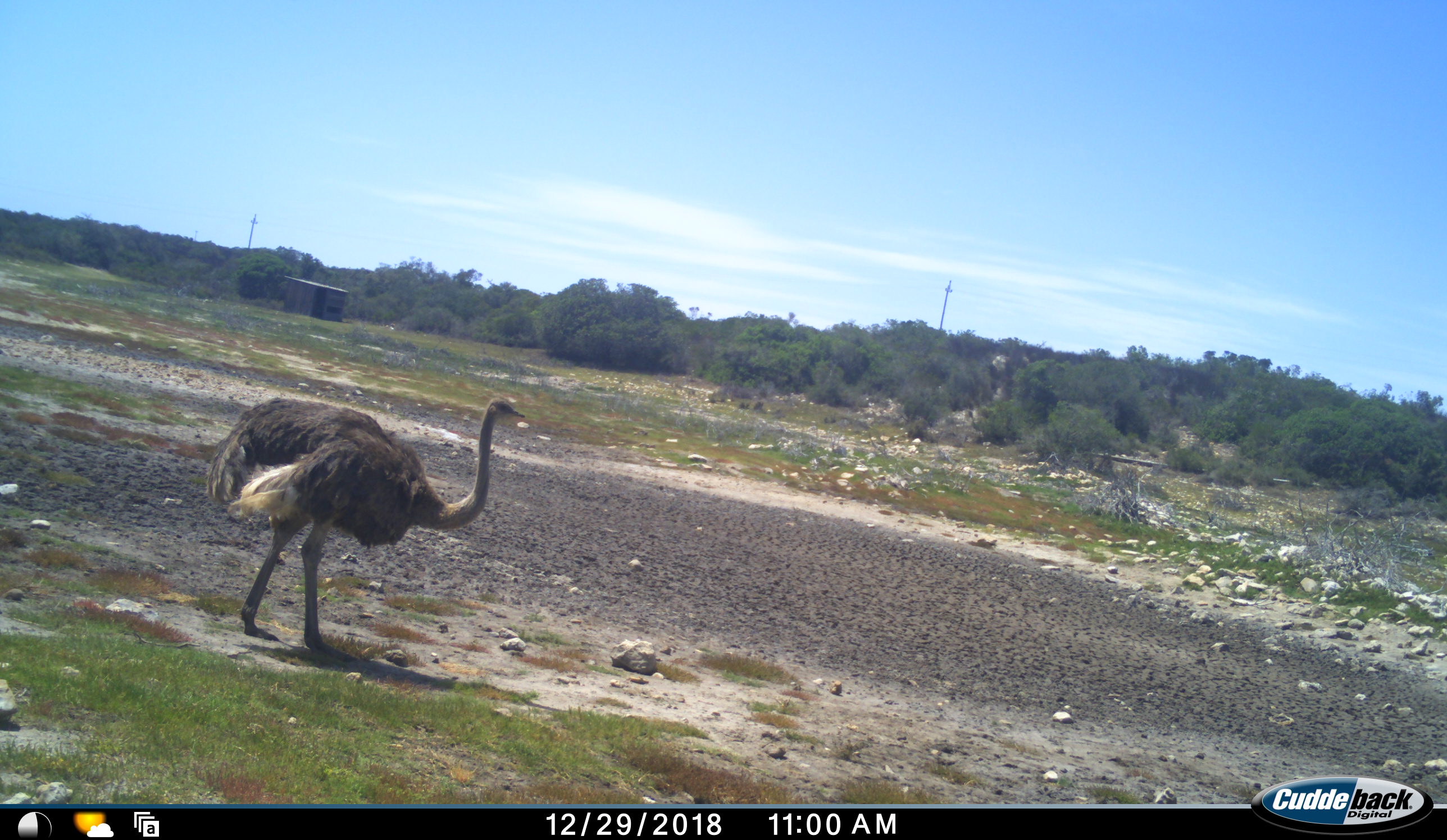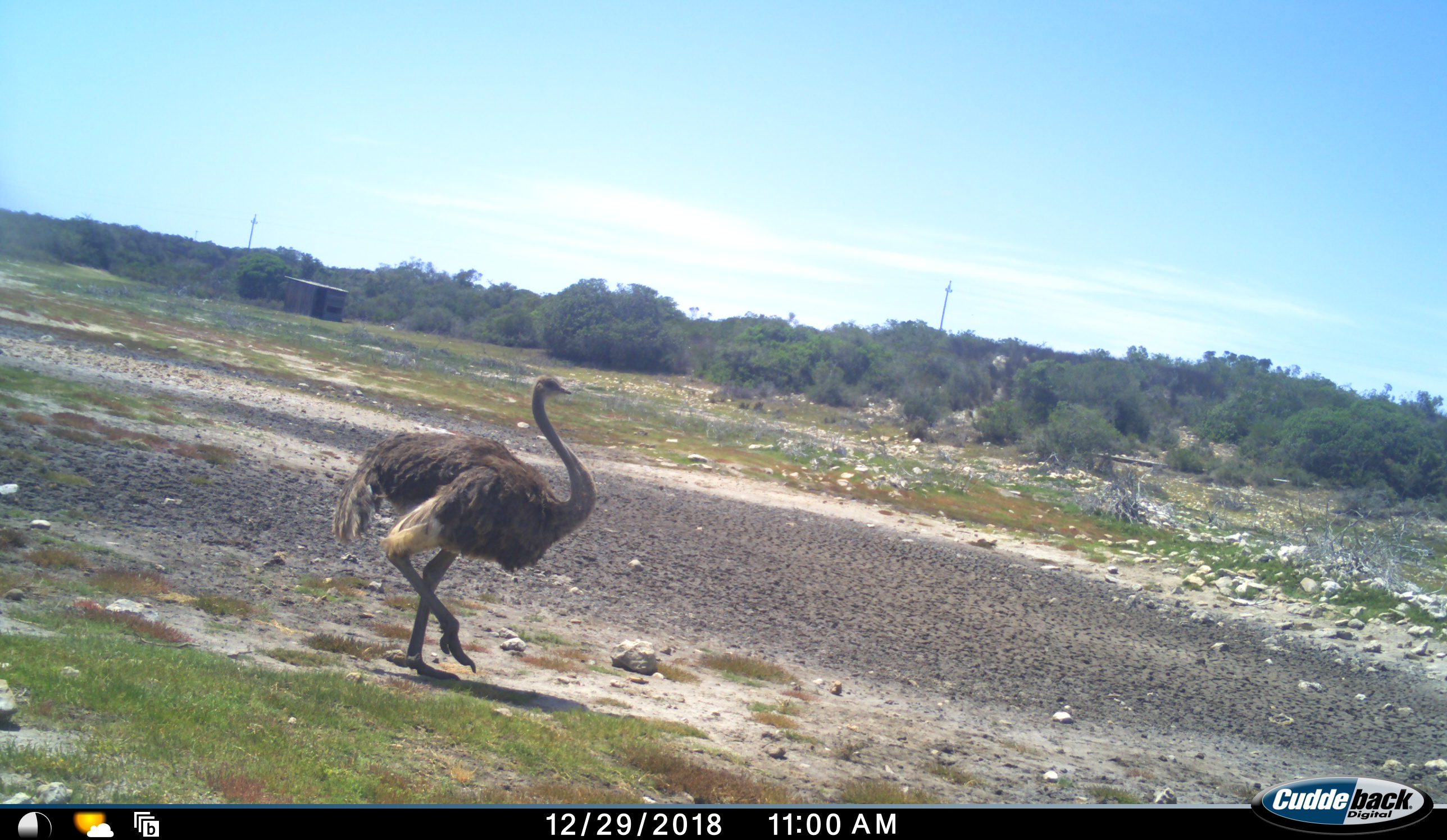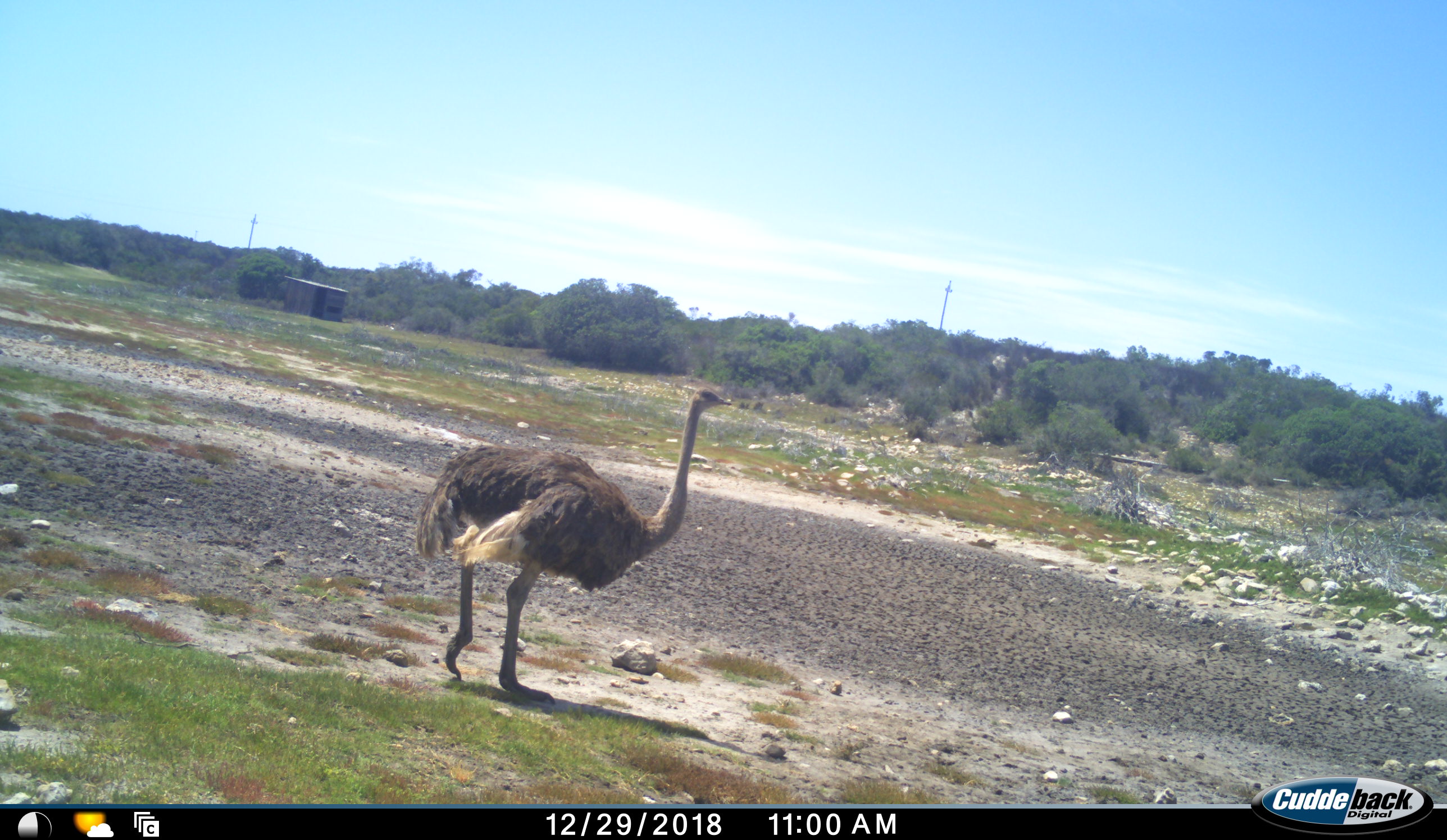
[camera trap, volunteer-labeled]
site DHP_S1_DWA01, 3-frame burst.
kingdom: Animalia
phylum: Chordata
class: Aves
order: Struthioniformes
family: Struthionidae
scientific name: Struthionidae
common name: ostrich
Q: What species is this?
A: Ostrich (Struthionidae).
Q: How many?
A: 1.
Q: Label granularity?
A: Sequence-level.